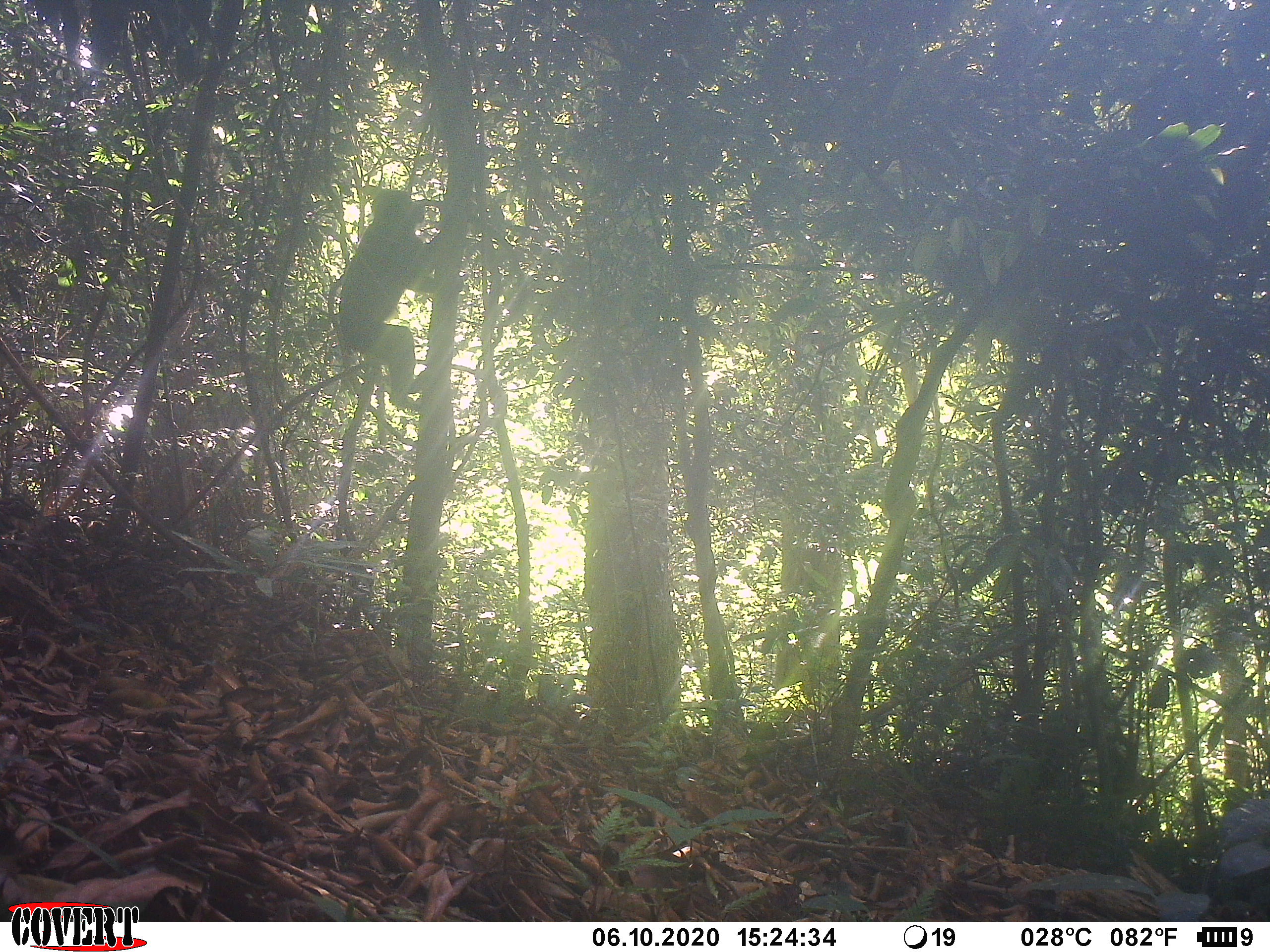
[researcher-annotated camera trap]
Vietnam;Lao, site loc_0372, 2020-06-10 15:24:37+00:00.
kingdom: Animalia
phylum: Chordata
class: Mammalia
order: Primates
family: Cercopithecidae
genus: Macaca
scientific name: Macaca arctoides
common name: stump-tailed macaque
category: stump tailed macaque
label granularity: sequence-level